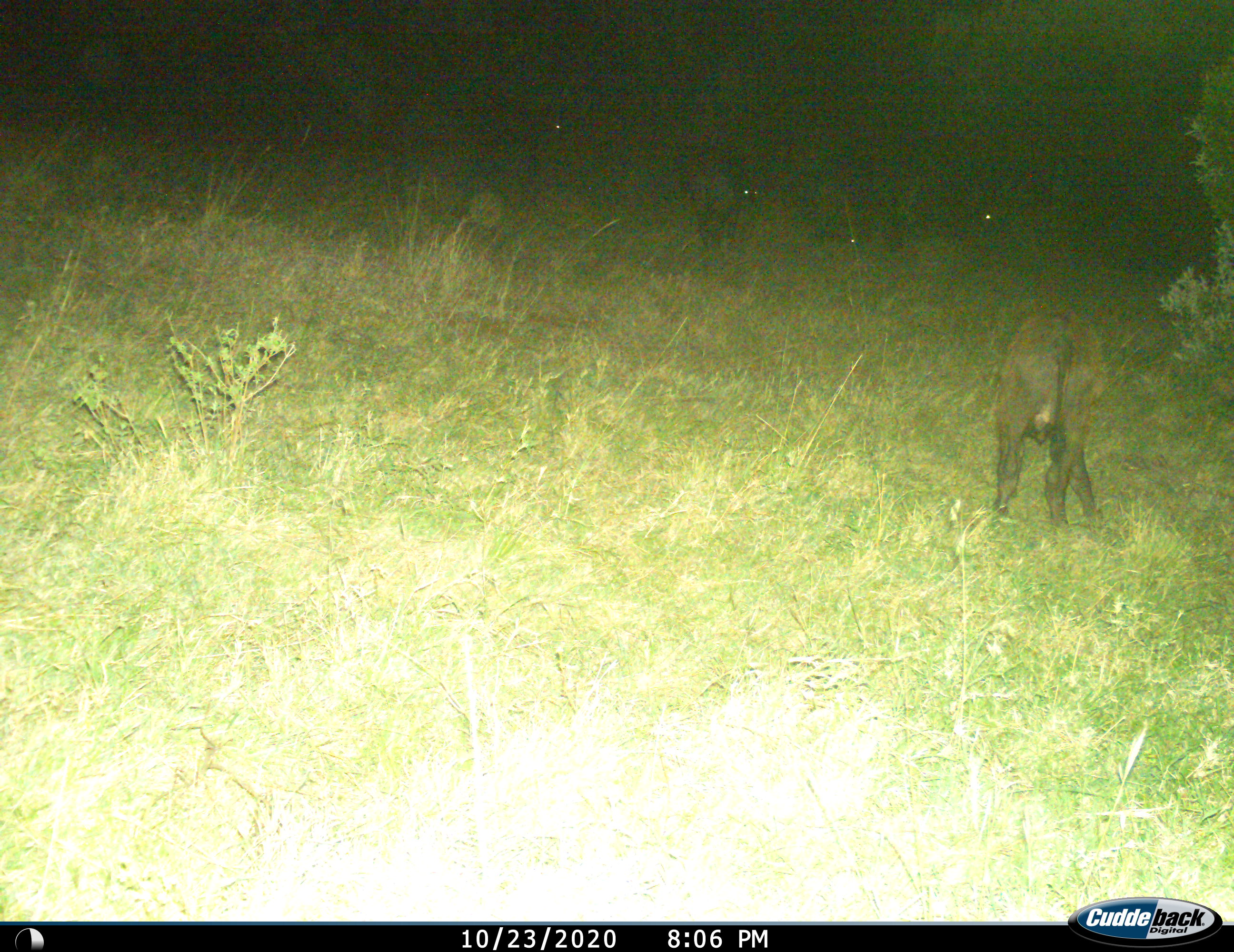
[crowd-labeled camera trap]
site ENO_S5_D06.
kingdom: Animalia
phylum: Chordata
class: Mammalia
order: Artiodactyla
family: Bovidae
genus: Syncerus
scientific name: Syncerus caffer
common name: african buffalo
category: buffalo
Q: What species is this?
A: Buffalo (african buffalo) (Syncerus caffer).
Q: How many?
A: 5.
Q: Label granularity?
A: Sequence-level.